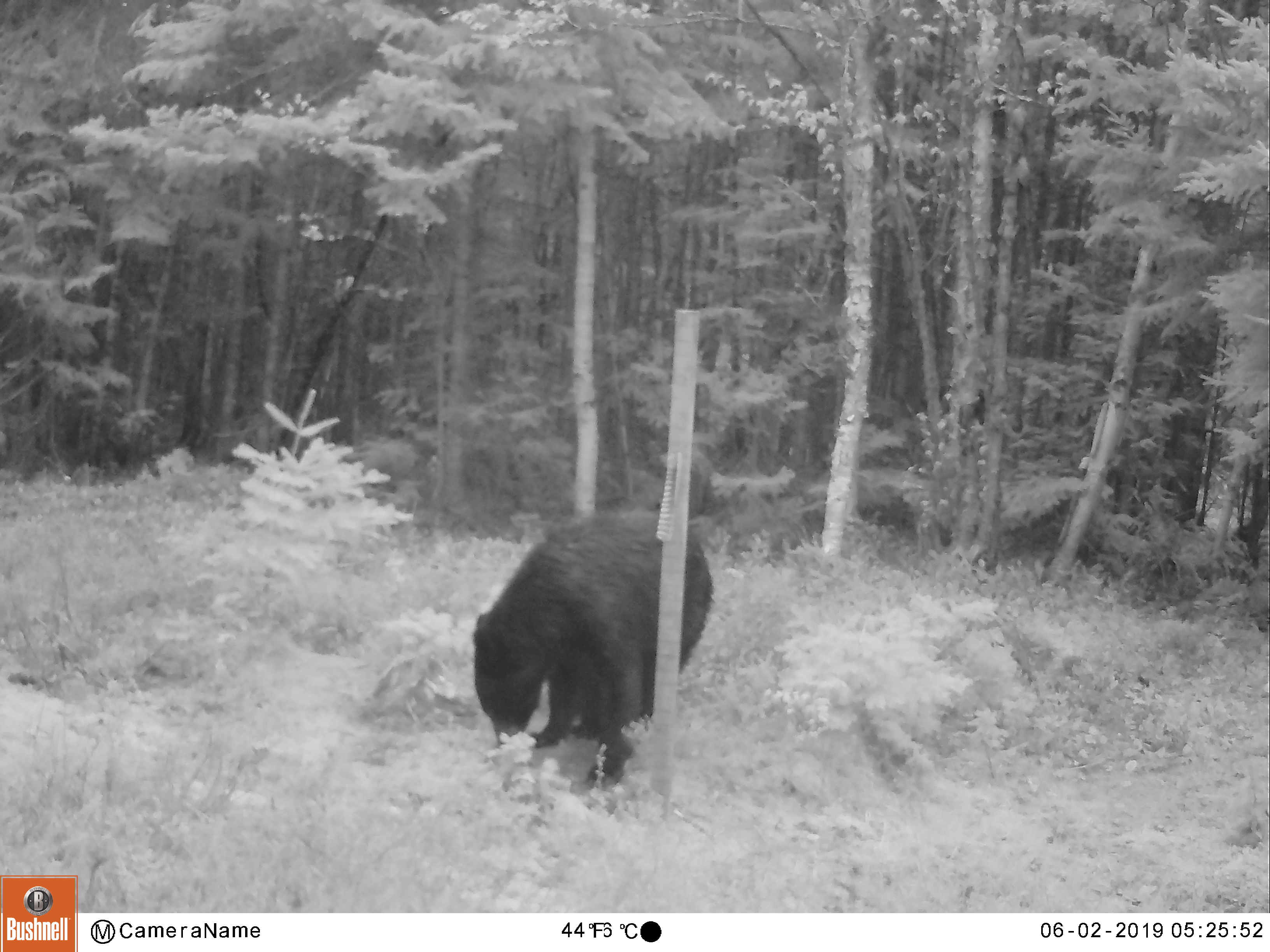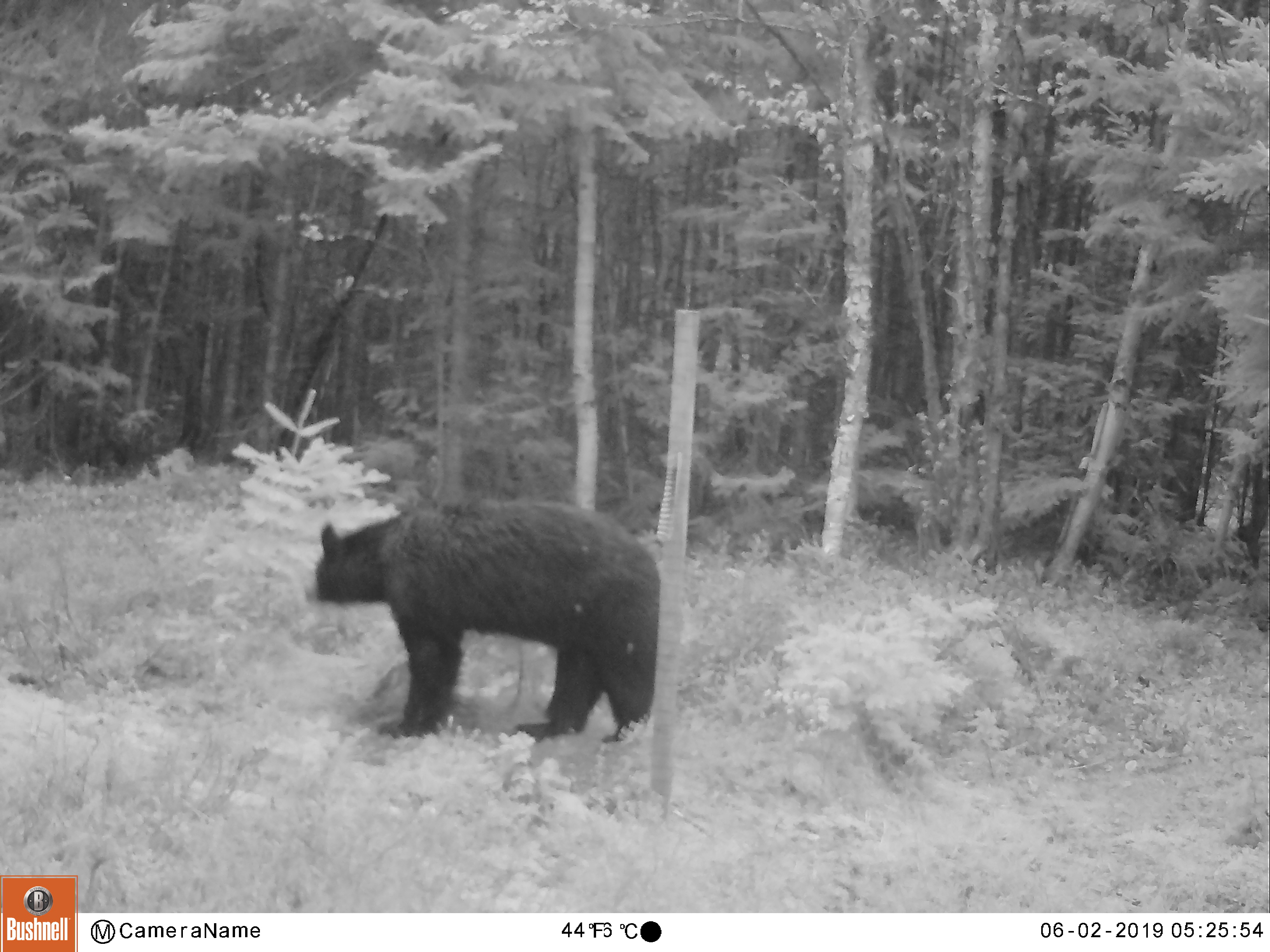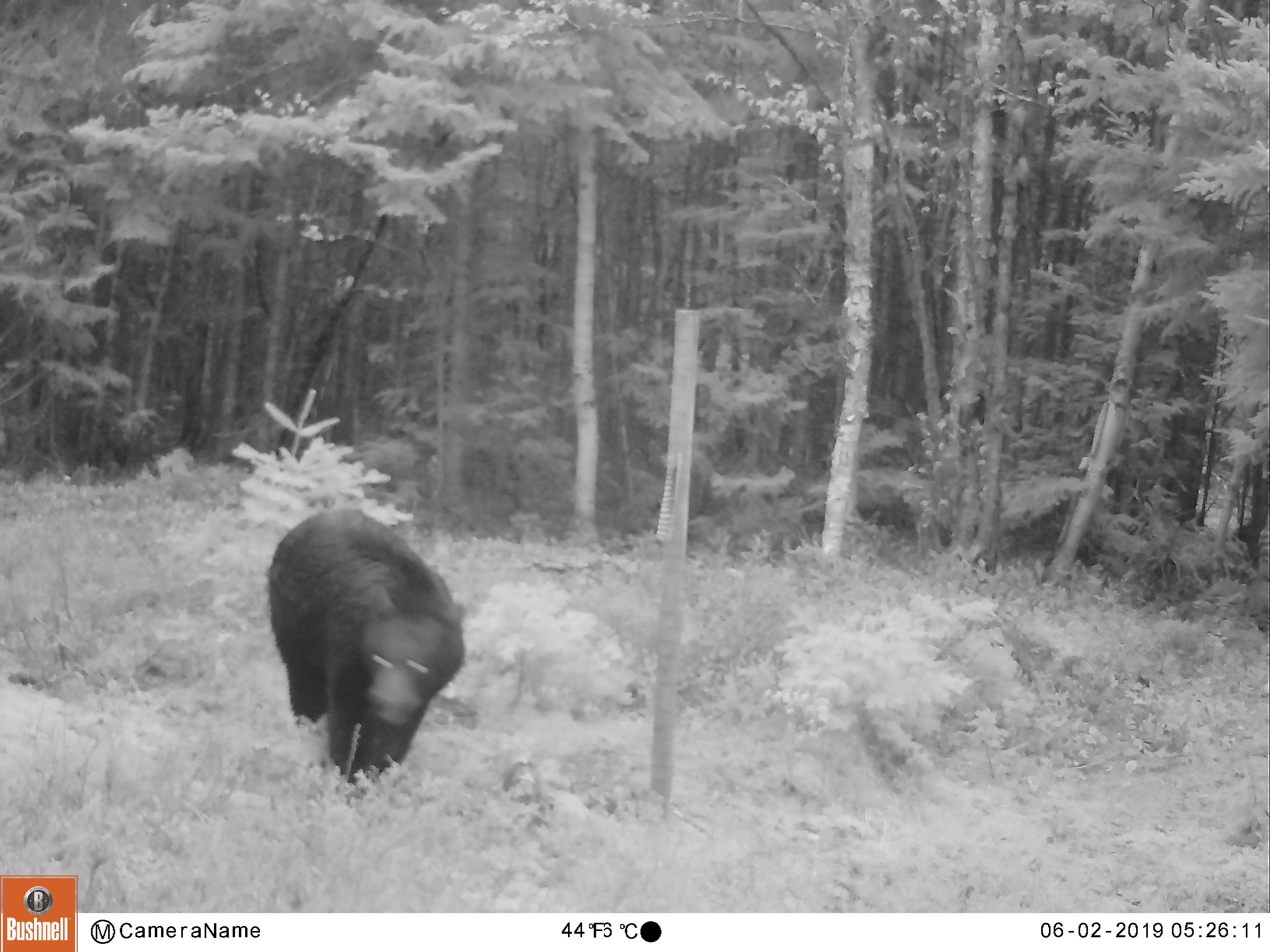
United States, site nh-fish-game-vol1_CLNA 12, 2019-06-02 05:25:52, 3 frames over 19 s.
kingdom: Animalia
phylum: Chordata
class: Mammalia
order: Carnivora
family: Ursidae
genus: Ursus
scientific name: Ursus americanus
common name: black bear